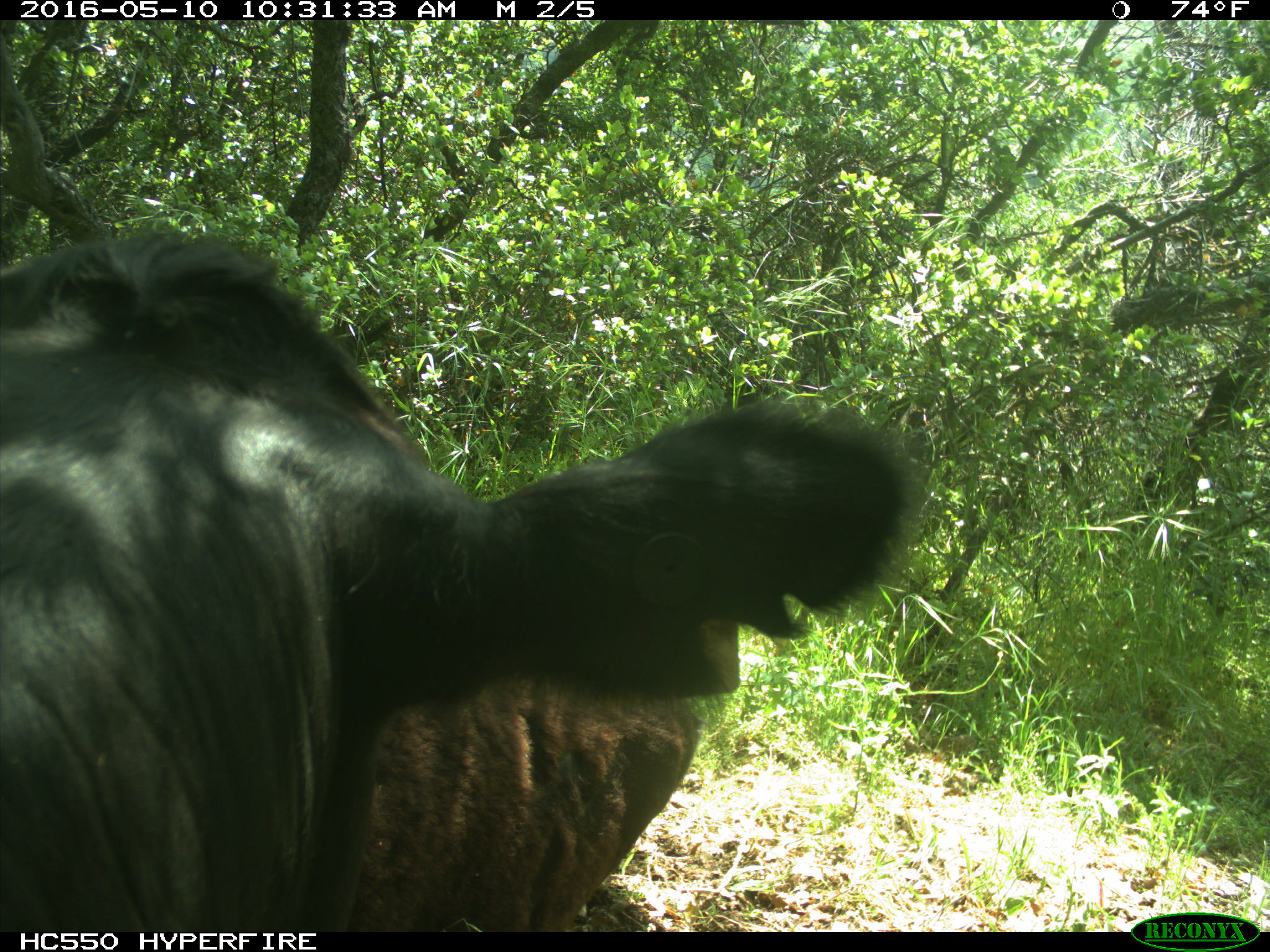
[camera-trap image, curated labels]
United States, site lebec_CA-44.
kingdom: Animalia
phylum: Chordata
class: Mammalia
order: Artiodactyla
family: Bovidae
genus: Bos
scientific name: Bos taurus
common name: domestic cow